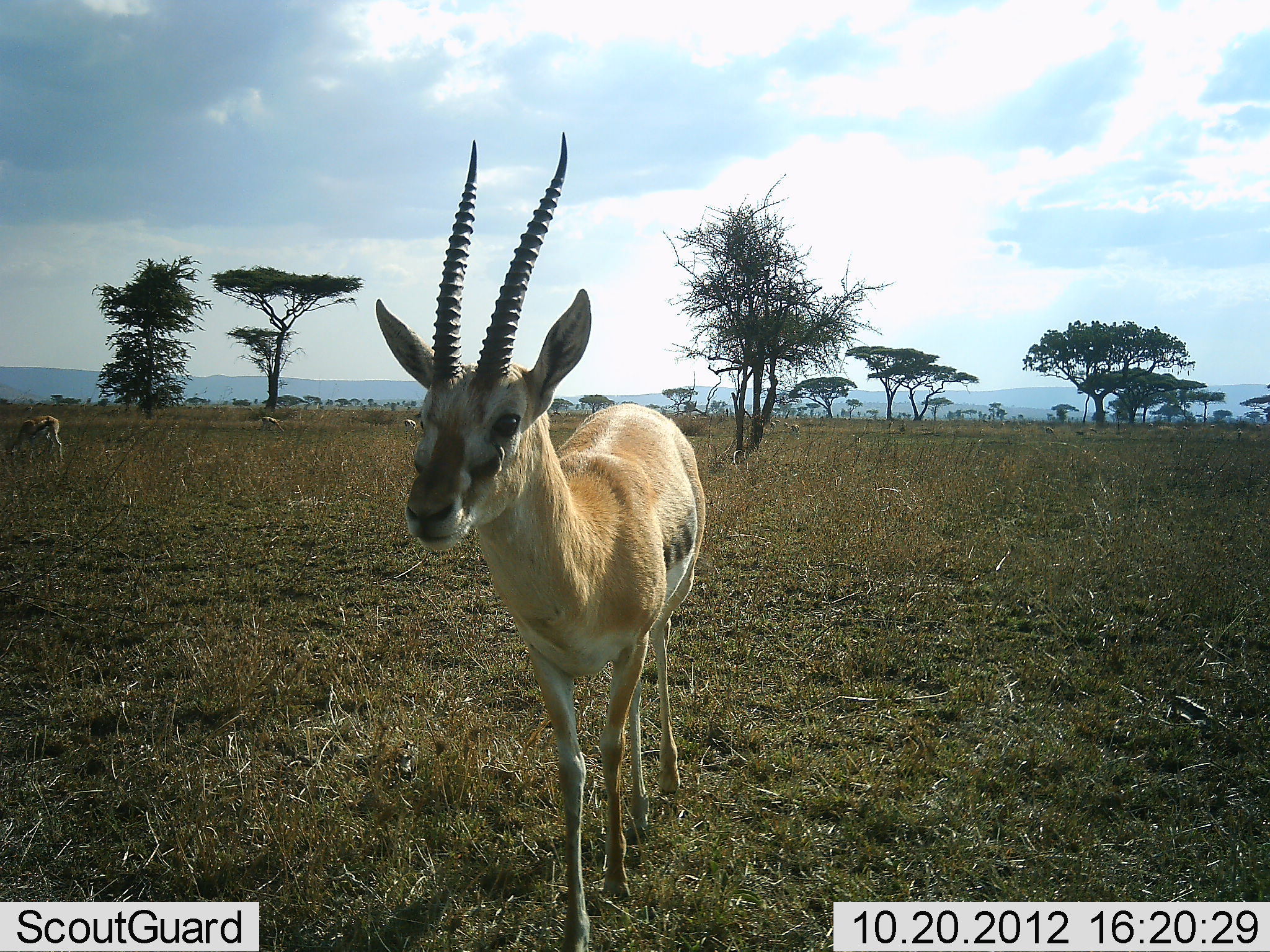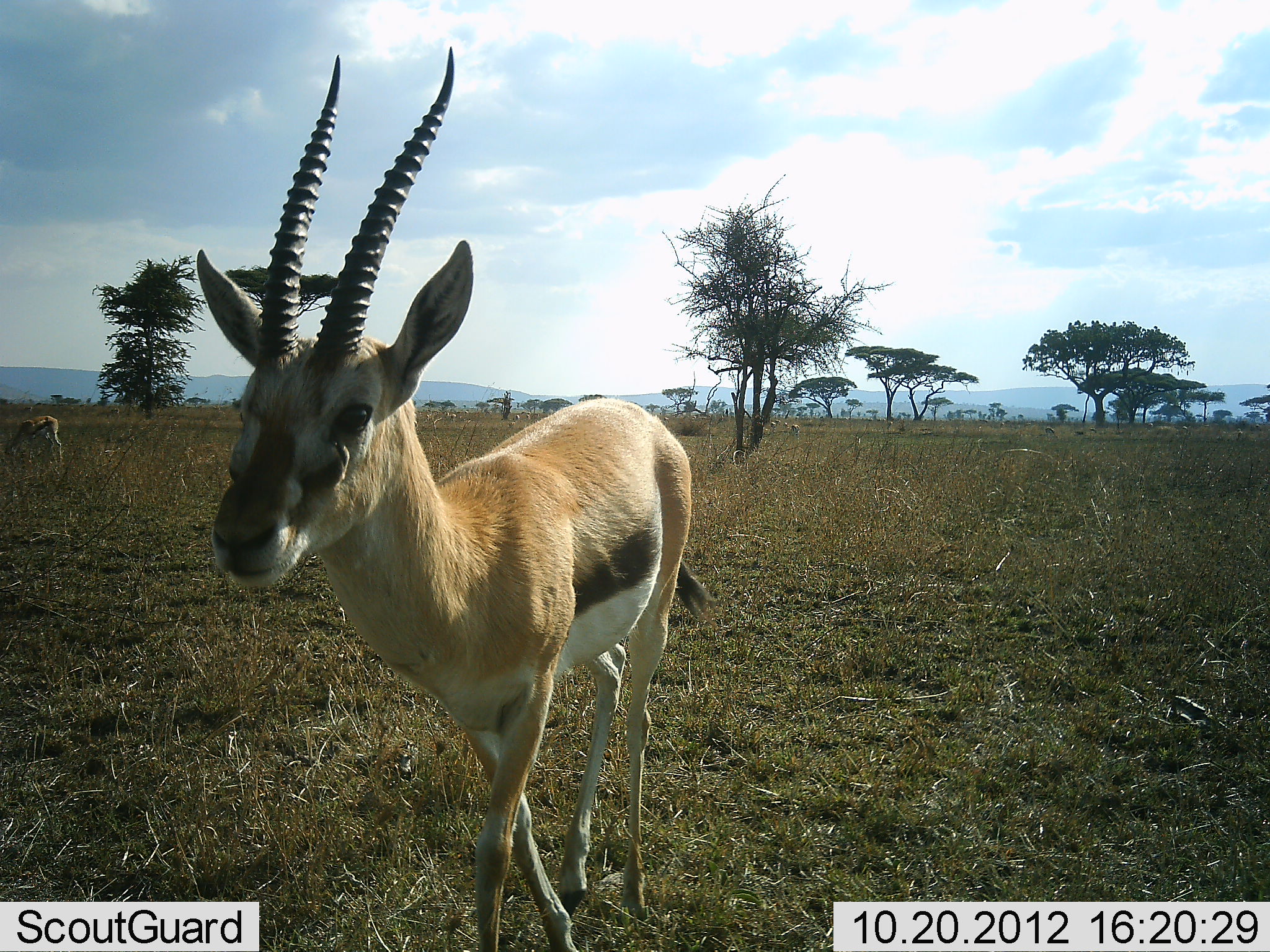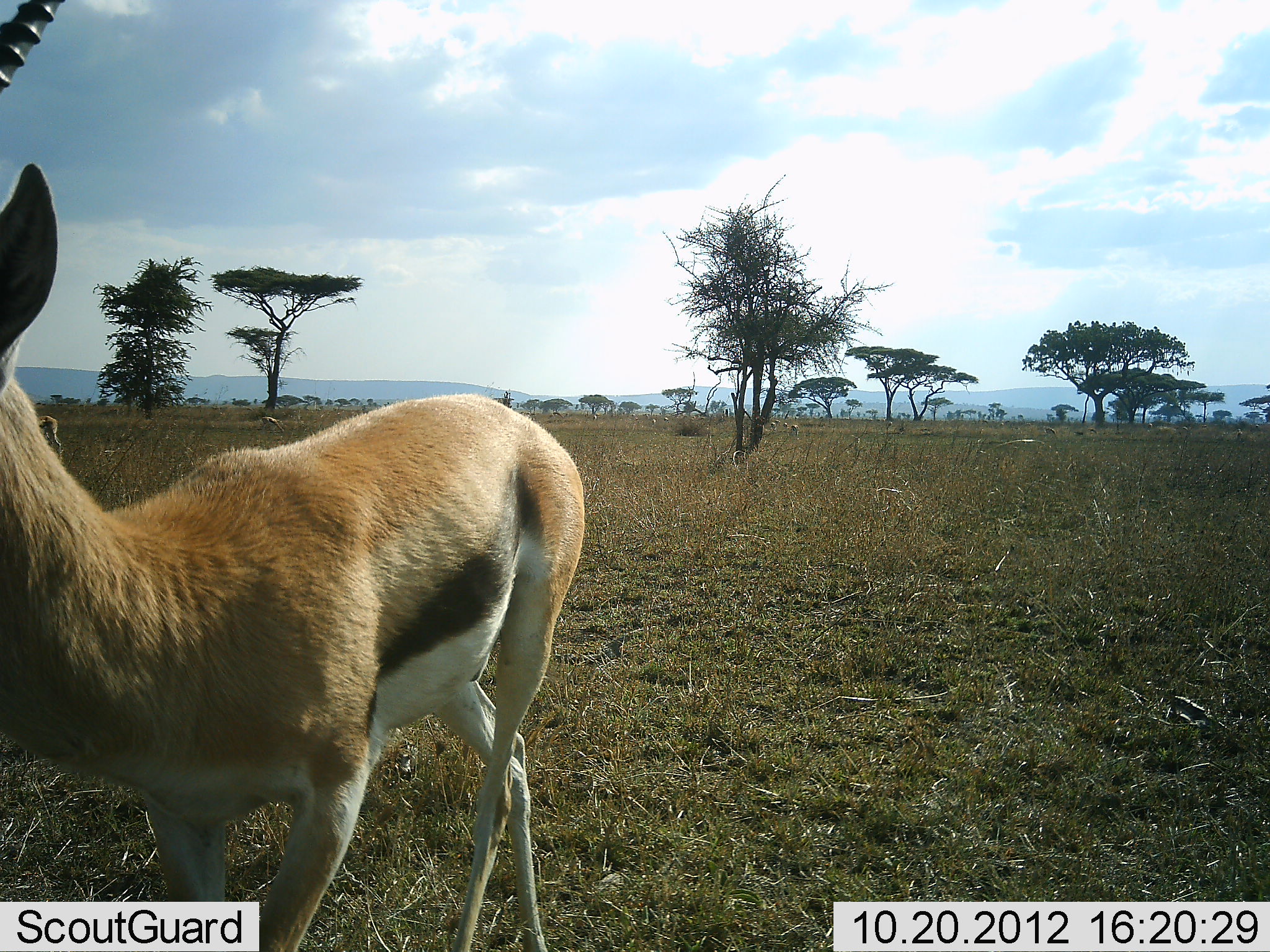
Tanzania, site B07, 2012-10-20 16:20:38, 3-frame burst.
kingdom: Animalia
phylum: Chordata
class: Mammalia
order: Artiodactyla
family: Bovidae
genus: Eudorcas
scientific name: Eudorcas thomsonii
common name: thomson's gazelle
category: gazellethomsons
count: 2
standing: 50%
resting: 0%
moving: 70%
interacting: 10%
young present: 0%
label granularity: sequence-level